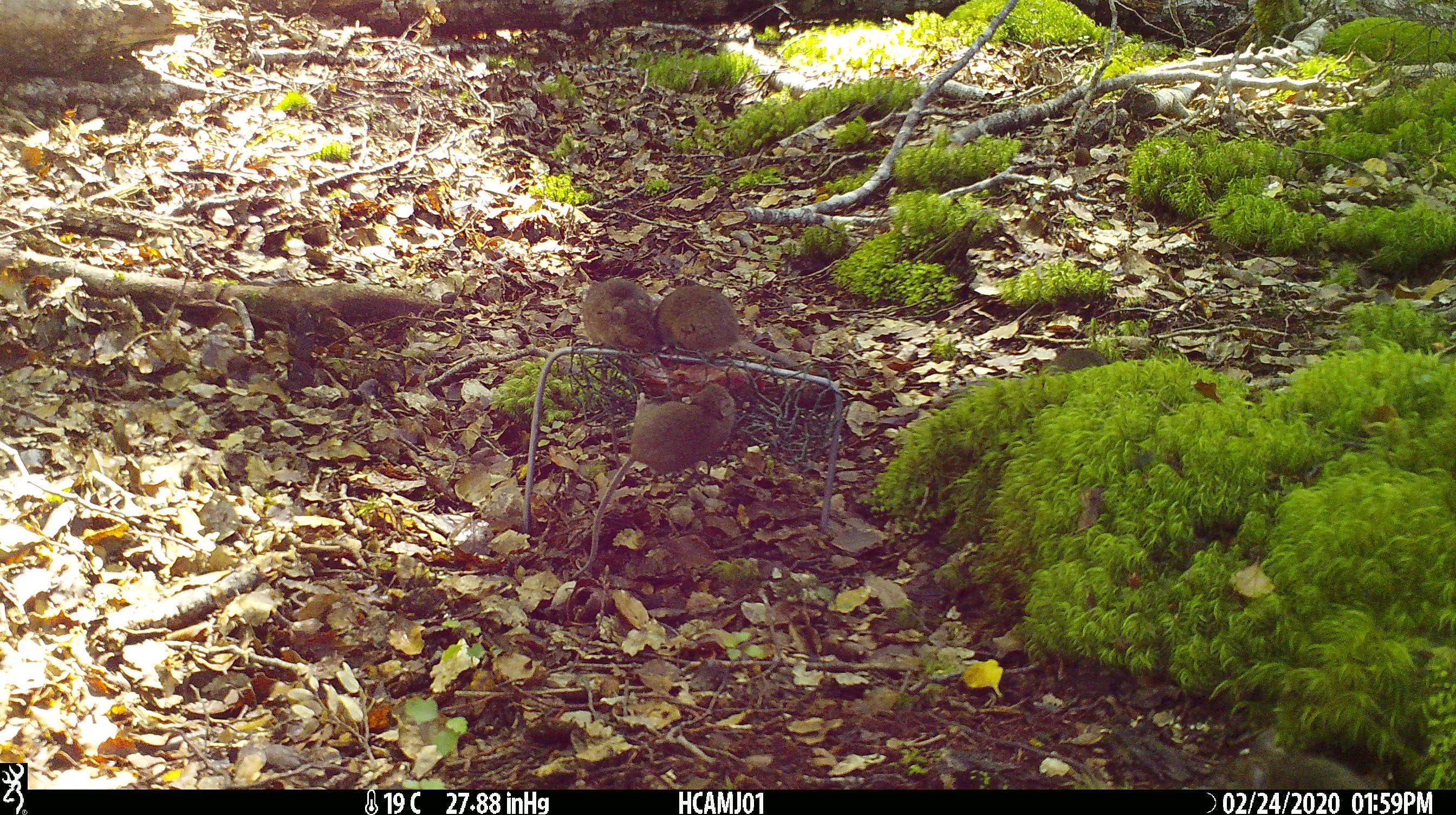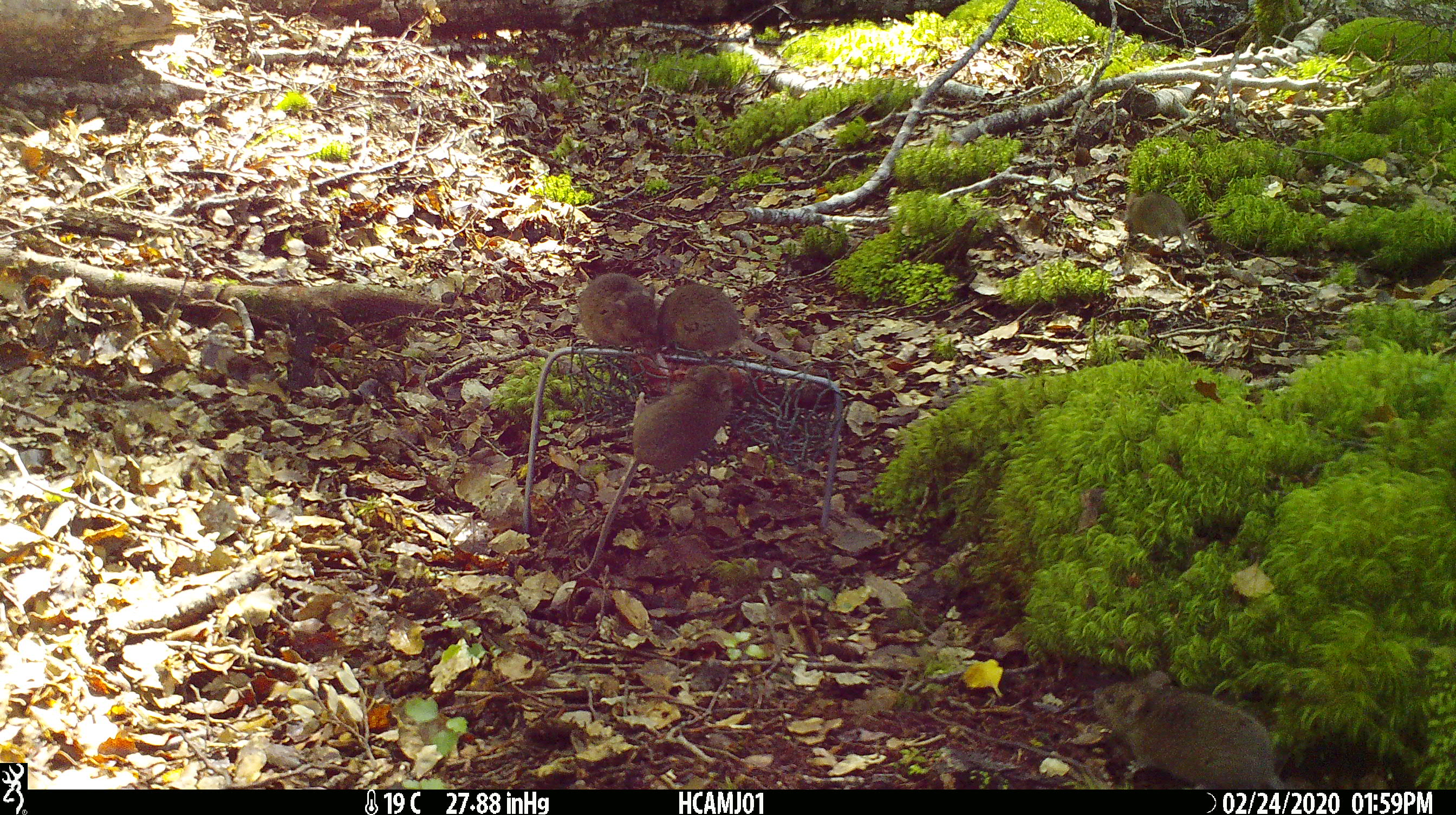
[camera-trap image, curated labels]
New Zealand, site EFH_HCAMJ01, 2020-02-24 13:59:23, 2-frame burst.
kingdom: Animalia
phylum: Chordata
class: Mammalia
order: Rodentia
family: Muridae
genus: Mus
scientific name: Mus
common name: mouse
Mouse (Mus).